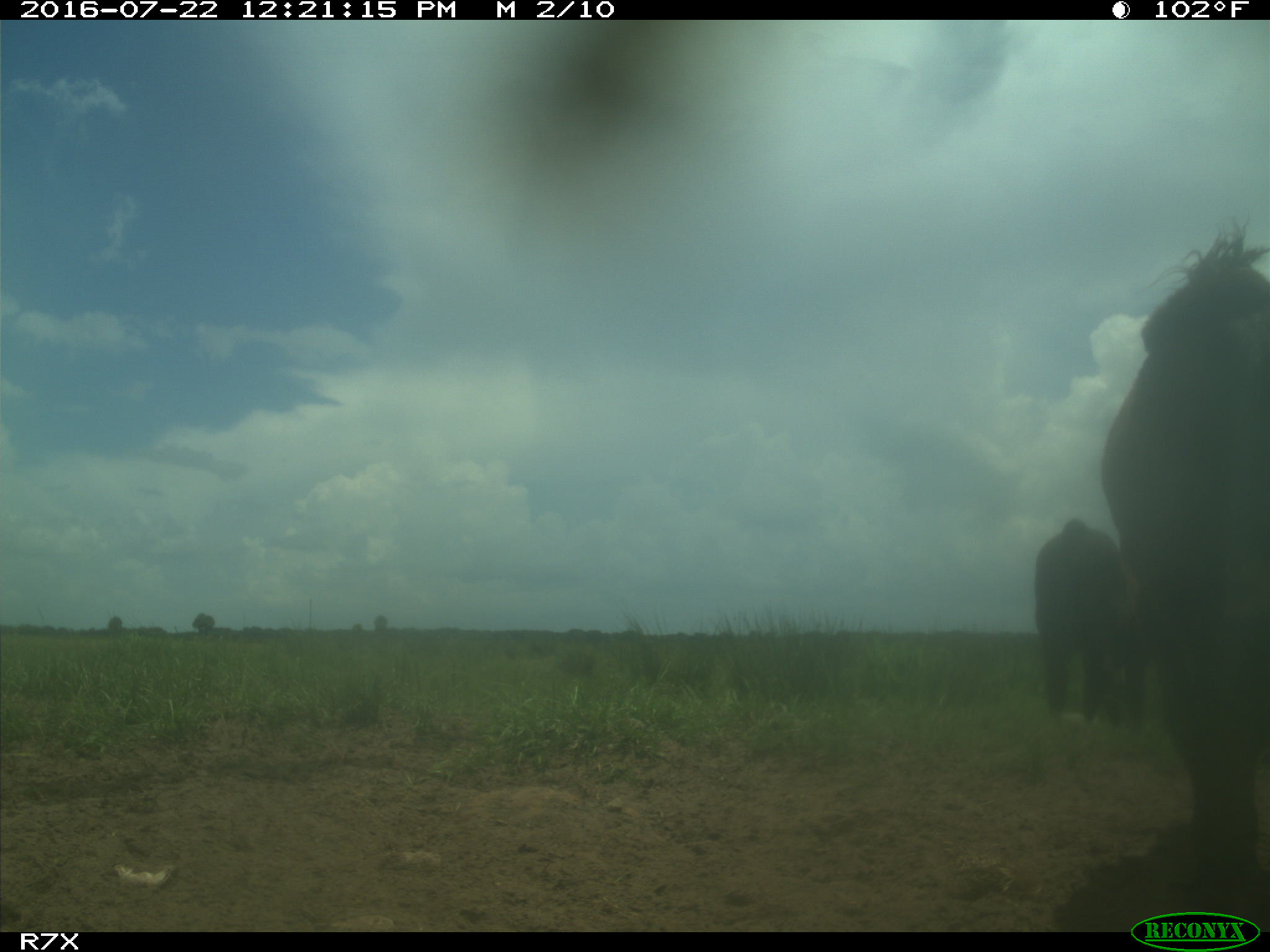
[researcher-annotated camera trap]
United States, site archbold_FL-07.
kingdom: Animalia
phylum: Chordata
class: Mammalia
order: Artiodactyla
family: Bovidae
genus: Bos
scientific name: Bos taurus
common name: domestic cow